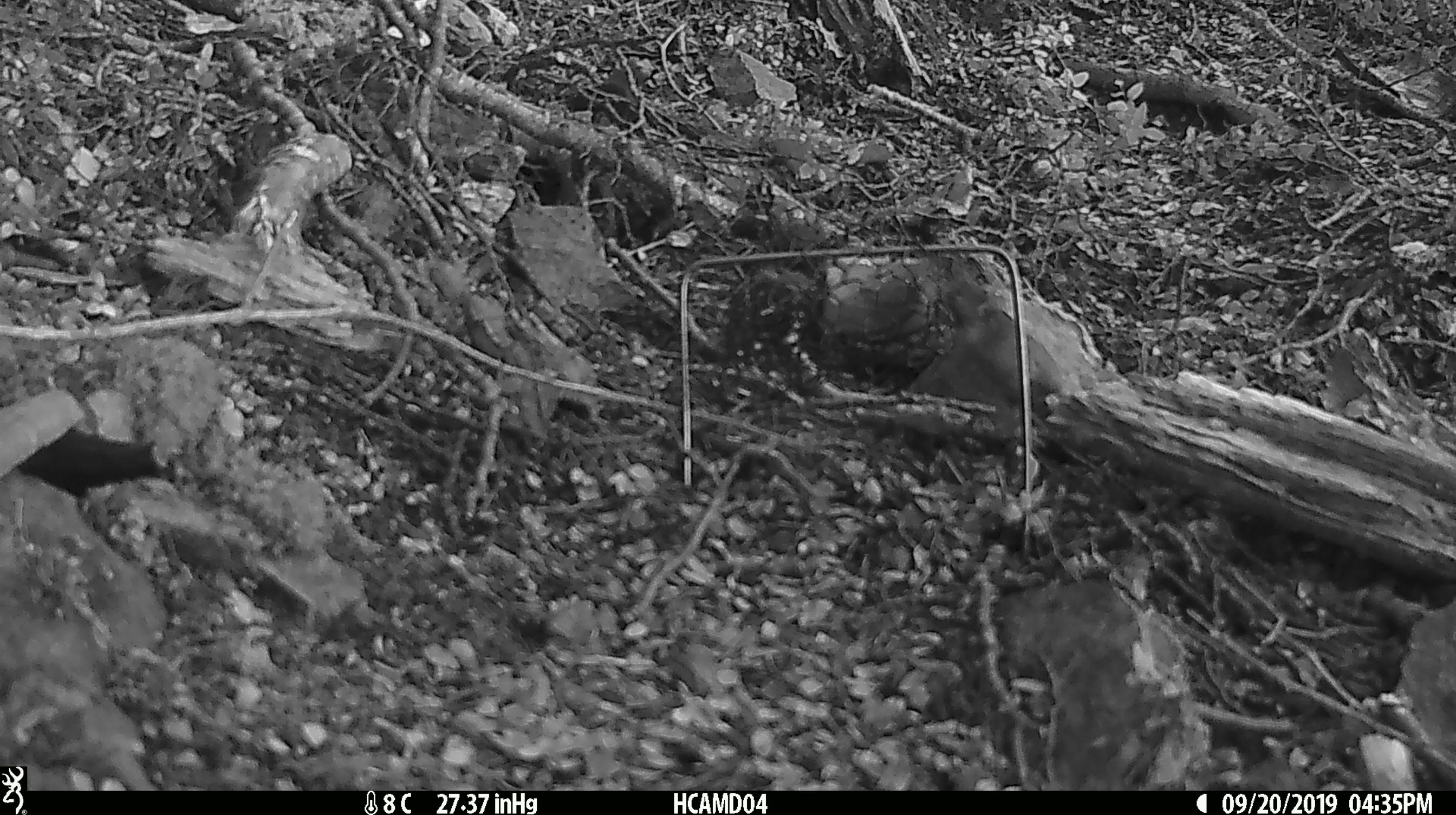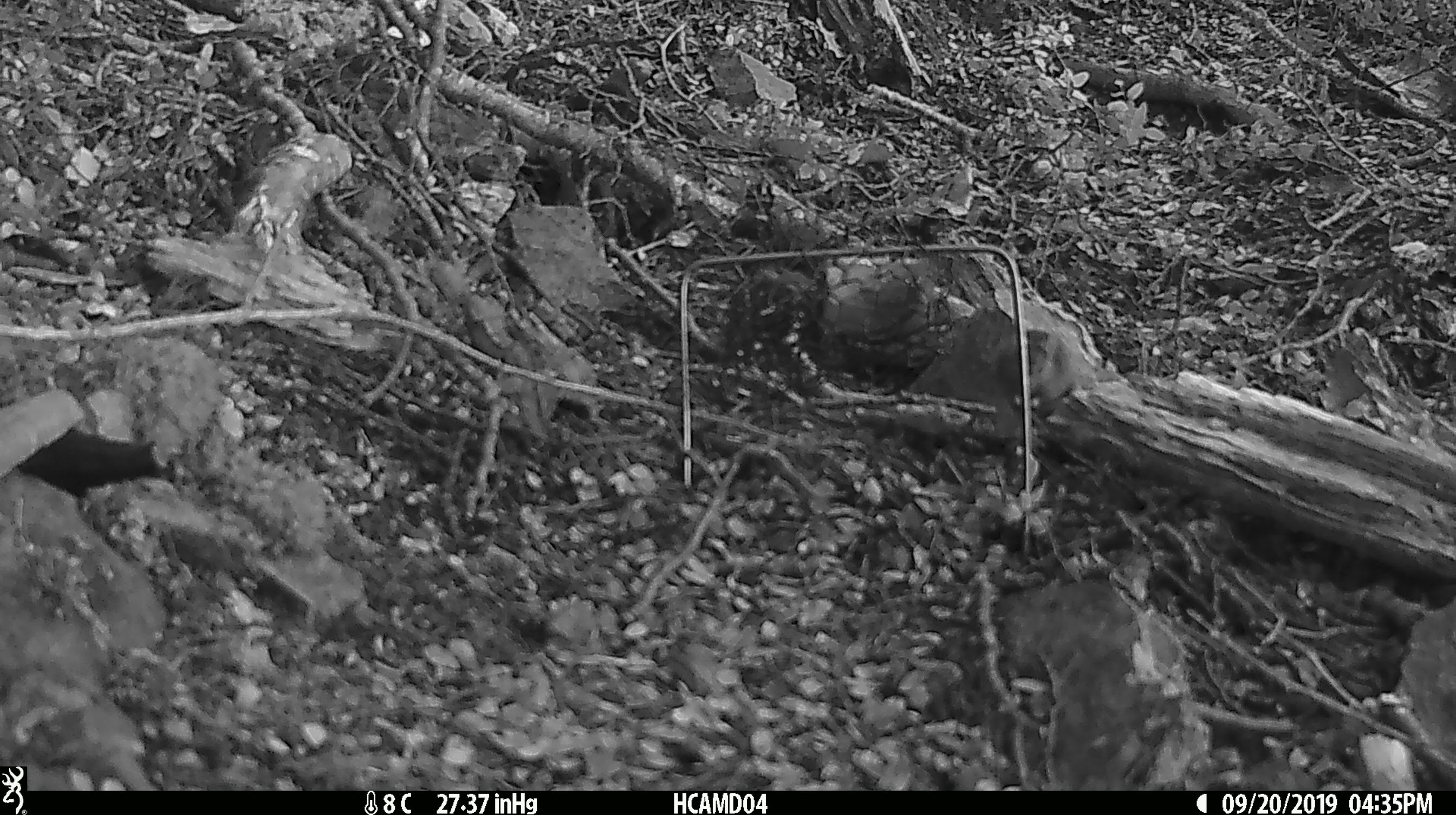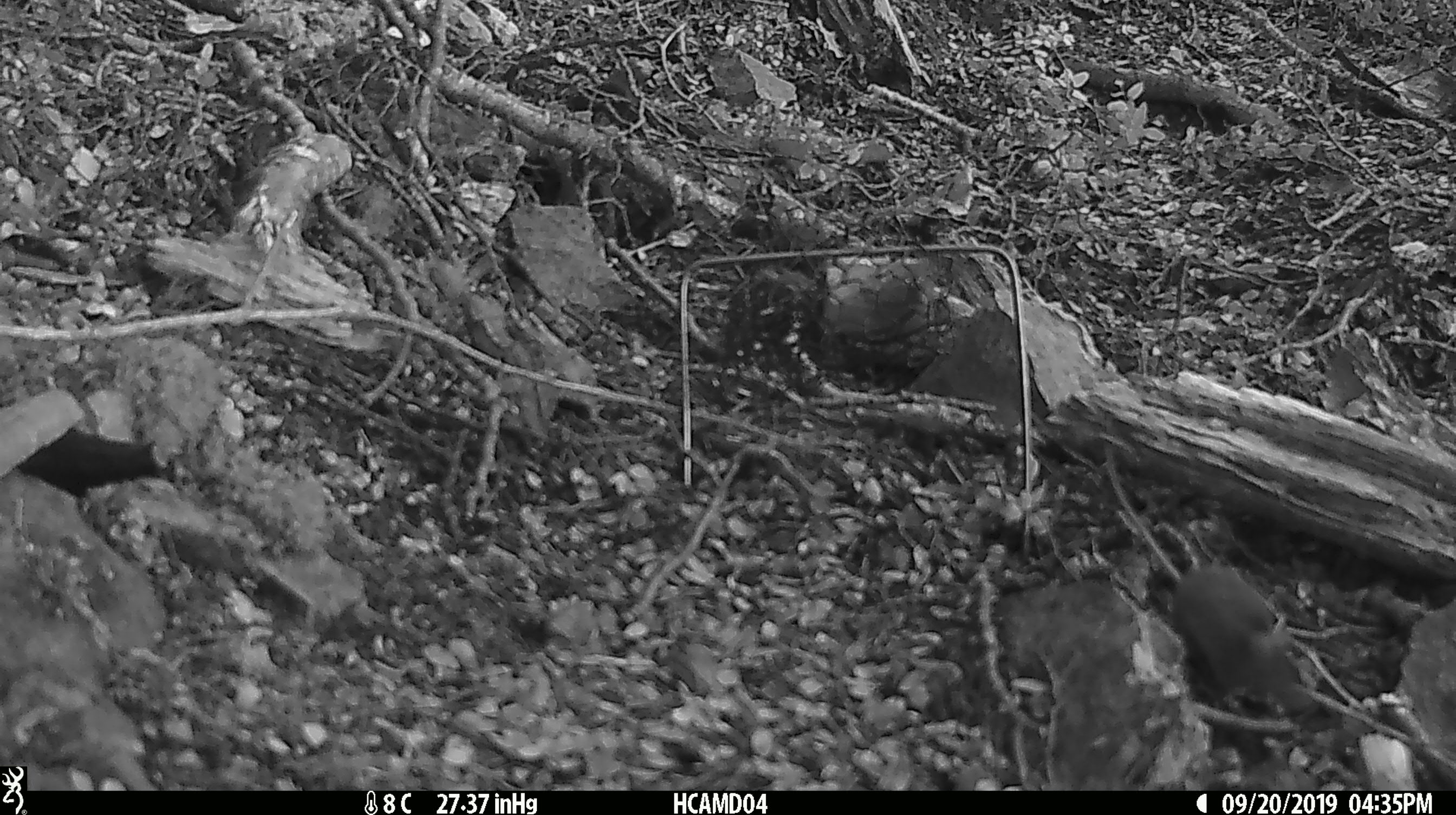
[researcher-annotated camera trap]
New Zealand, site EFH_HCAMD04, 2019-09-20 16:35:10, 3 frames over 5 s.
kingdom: Animalia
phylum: Chordata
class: Mammalia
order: Rodentia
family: Muridae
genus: Mus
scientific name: Mus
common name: mouse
Mouse (Mus).